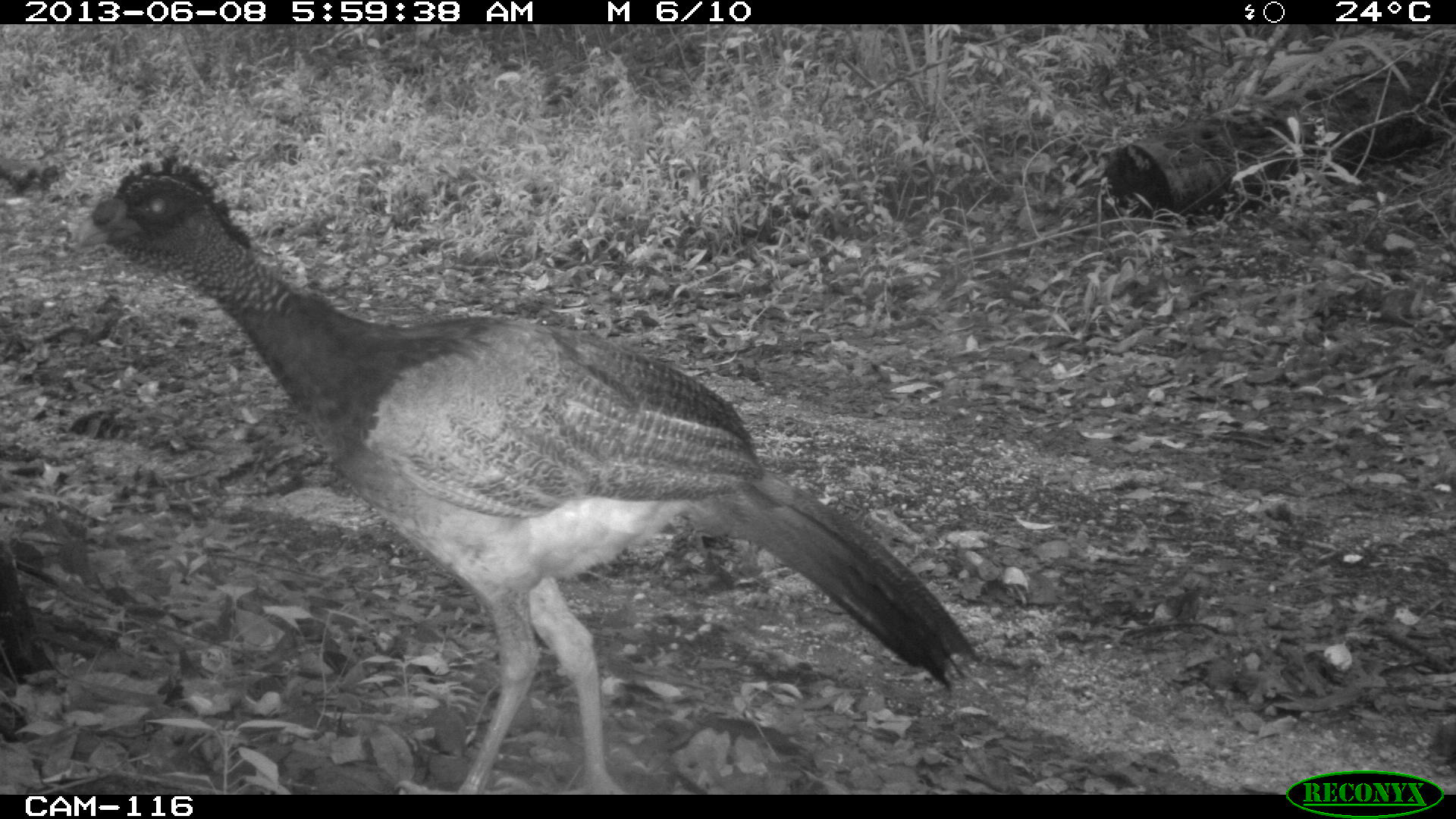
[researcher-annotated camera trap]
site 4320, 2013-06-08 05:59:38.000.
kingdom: Animalia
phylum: Chordata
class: Aves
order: Galliformes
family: Cracidae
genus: Crax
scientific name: Crax rubra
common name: great curassow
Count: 1.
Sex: female.